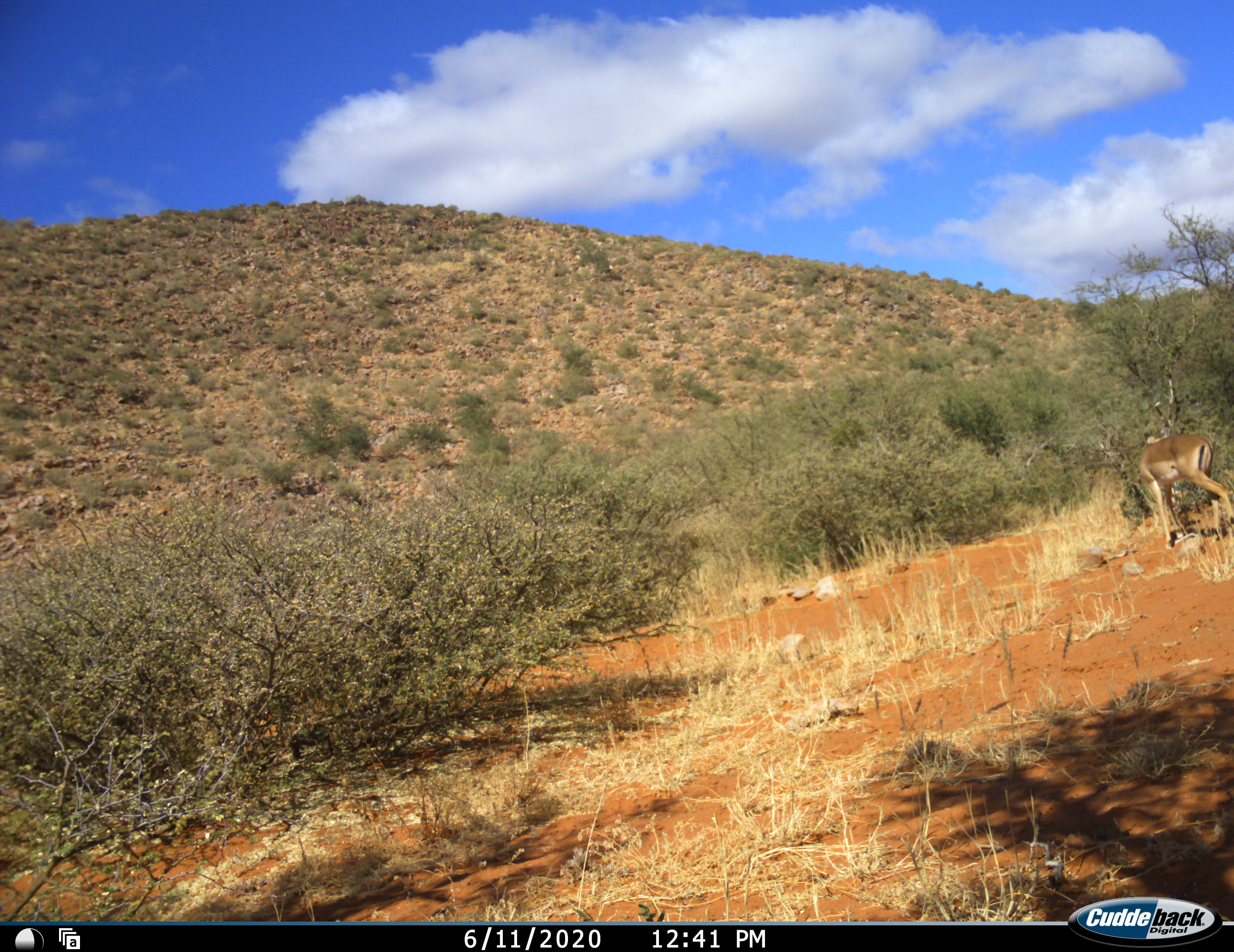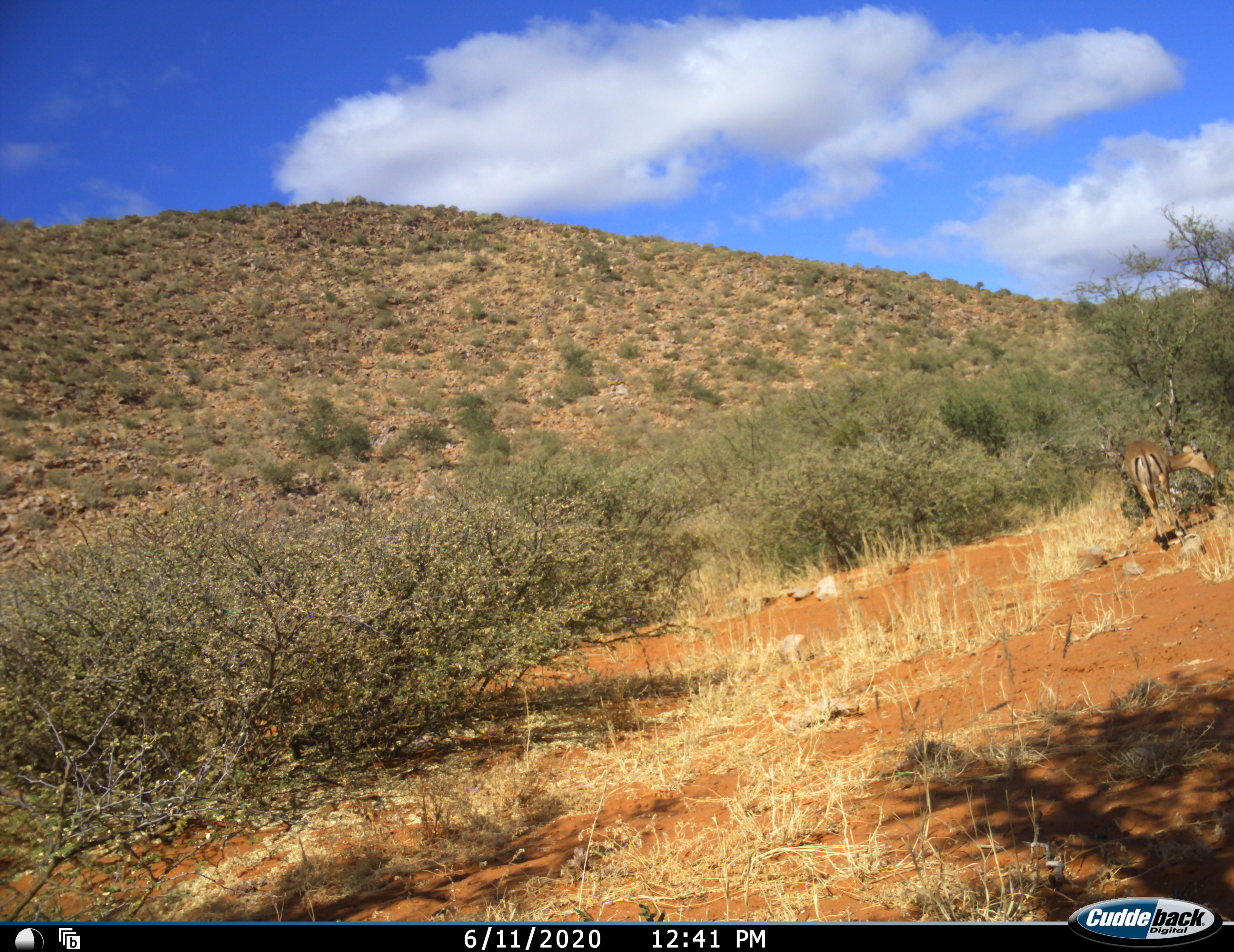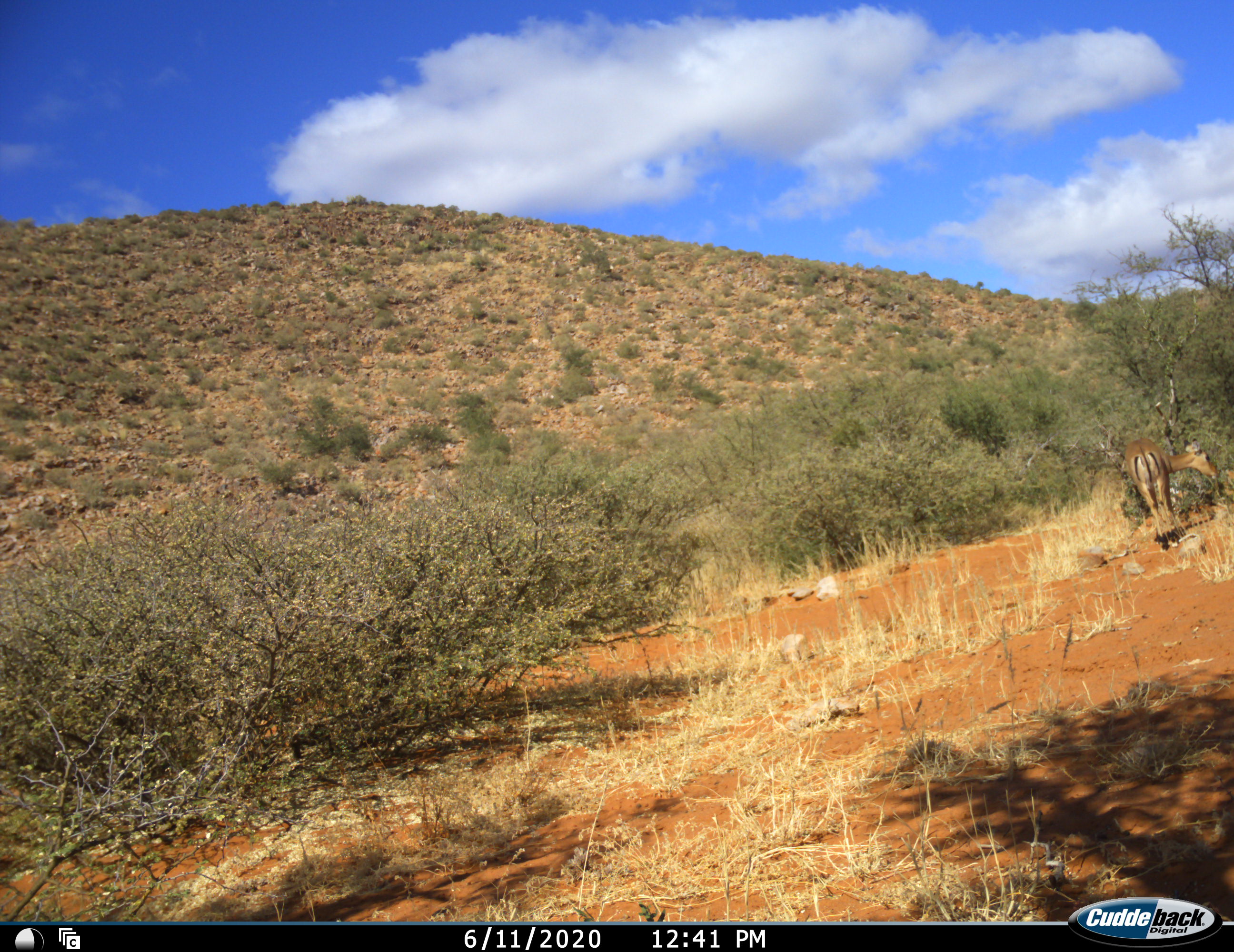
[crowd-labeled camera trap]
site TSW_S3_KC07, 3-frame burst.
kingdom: Animalia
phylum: Chordata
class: Mammalia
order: Artiodactyla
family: Bovidae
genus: Aepyceros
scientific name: Aepyceros melampus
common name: impala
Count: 1.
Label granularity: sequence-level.